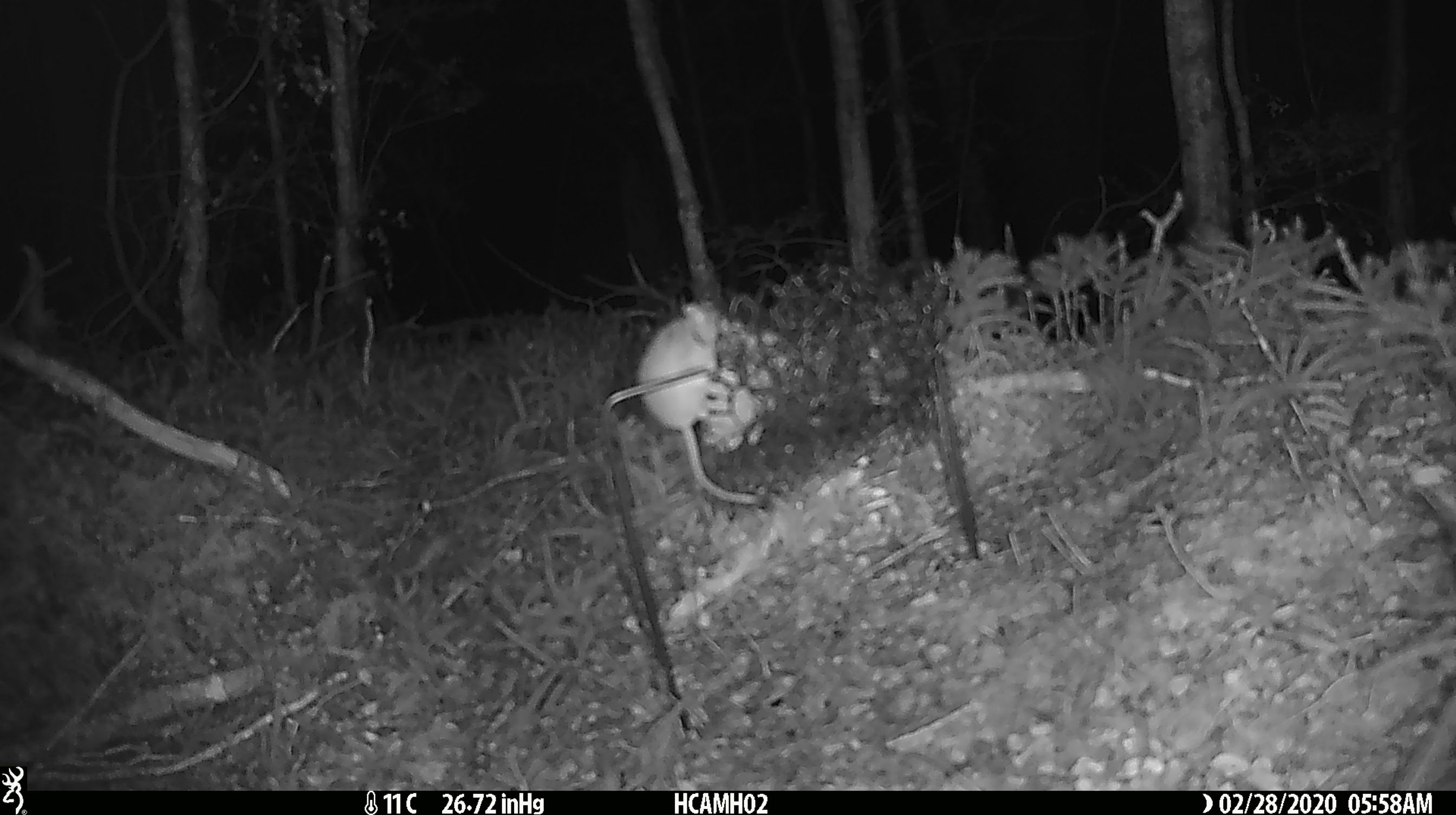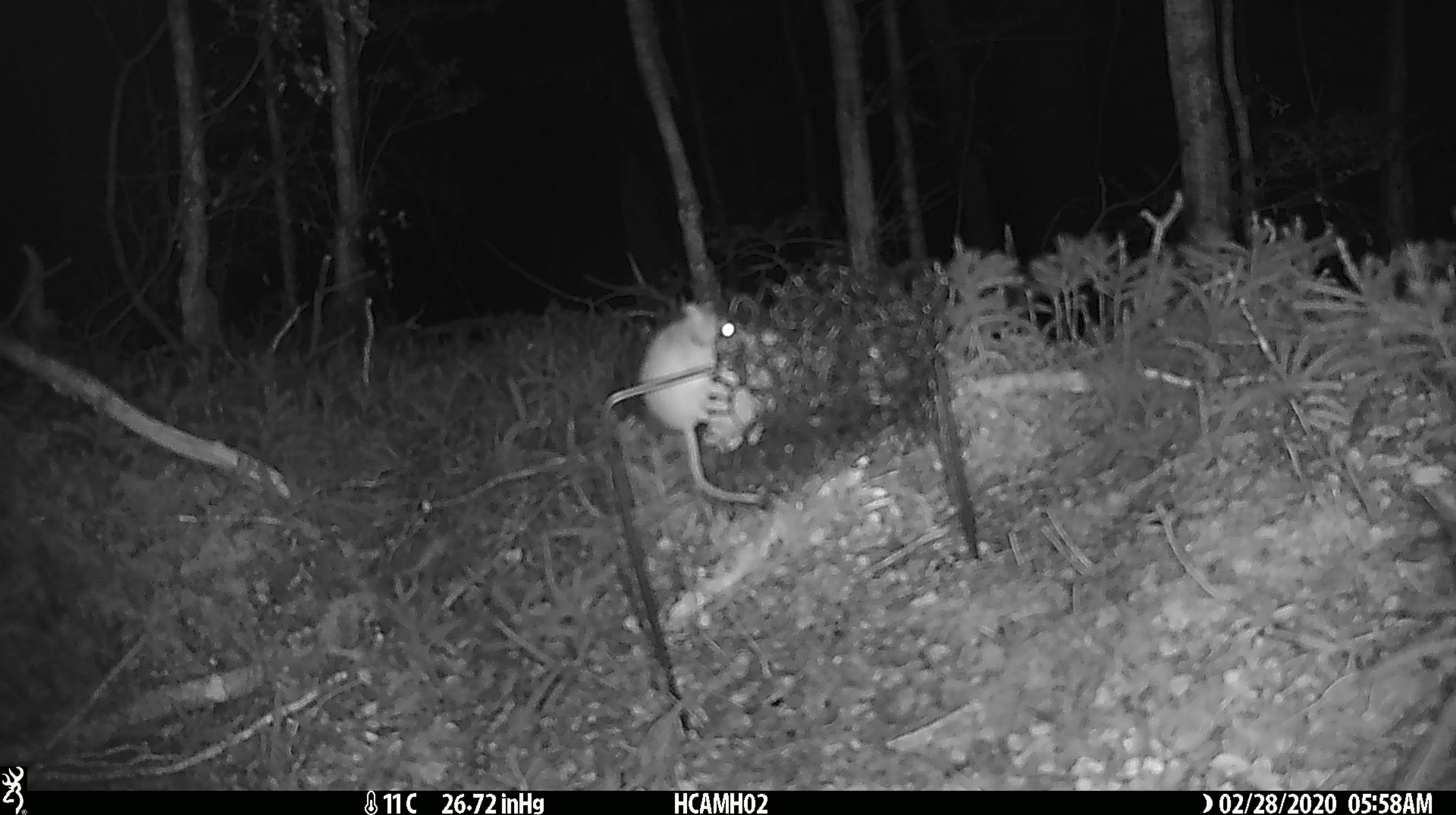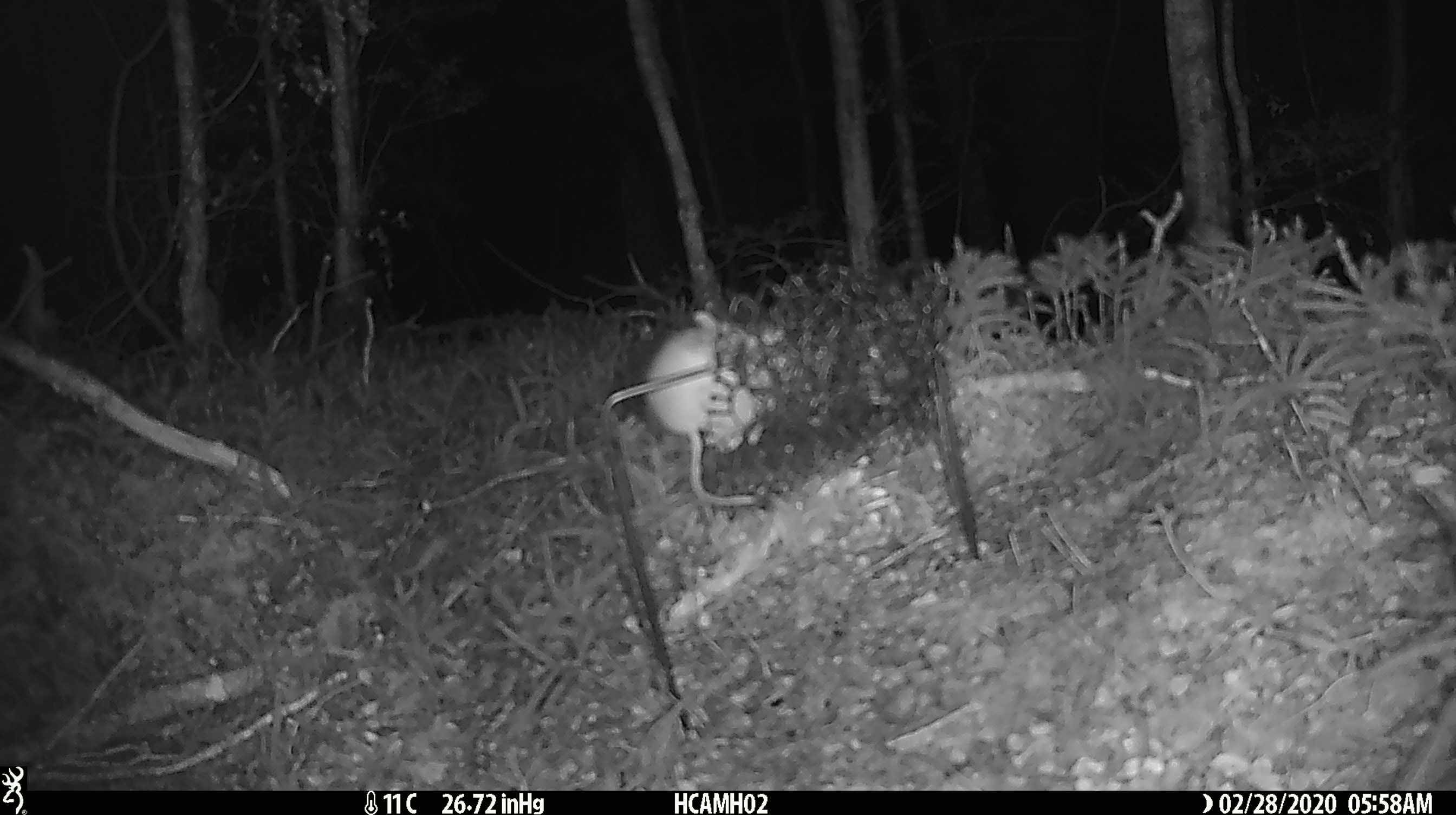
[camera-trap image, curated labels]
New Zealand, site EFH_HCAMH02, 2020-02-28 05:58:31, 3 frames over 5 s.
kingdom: Animalia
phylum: Chordata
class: Mammalia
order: Rodentia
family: Muridae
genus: Mus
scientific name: Mus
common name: mouse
Mouse (Mus).